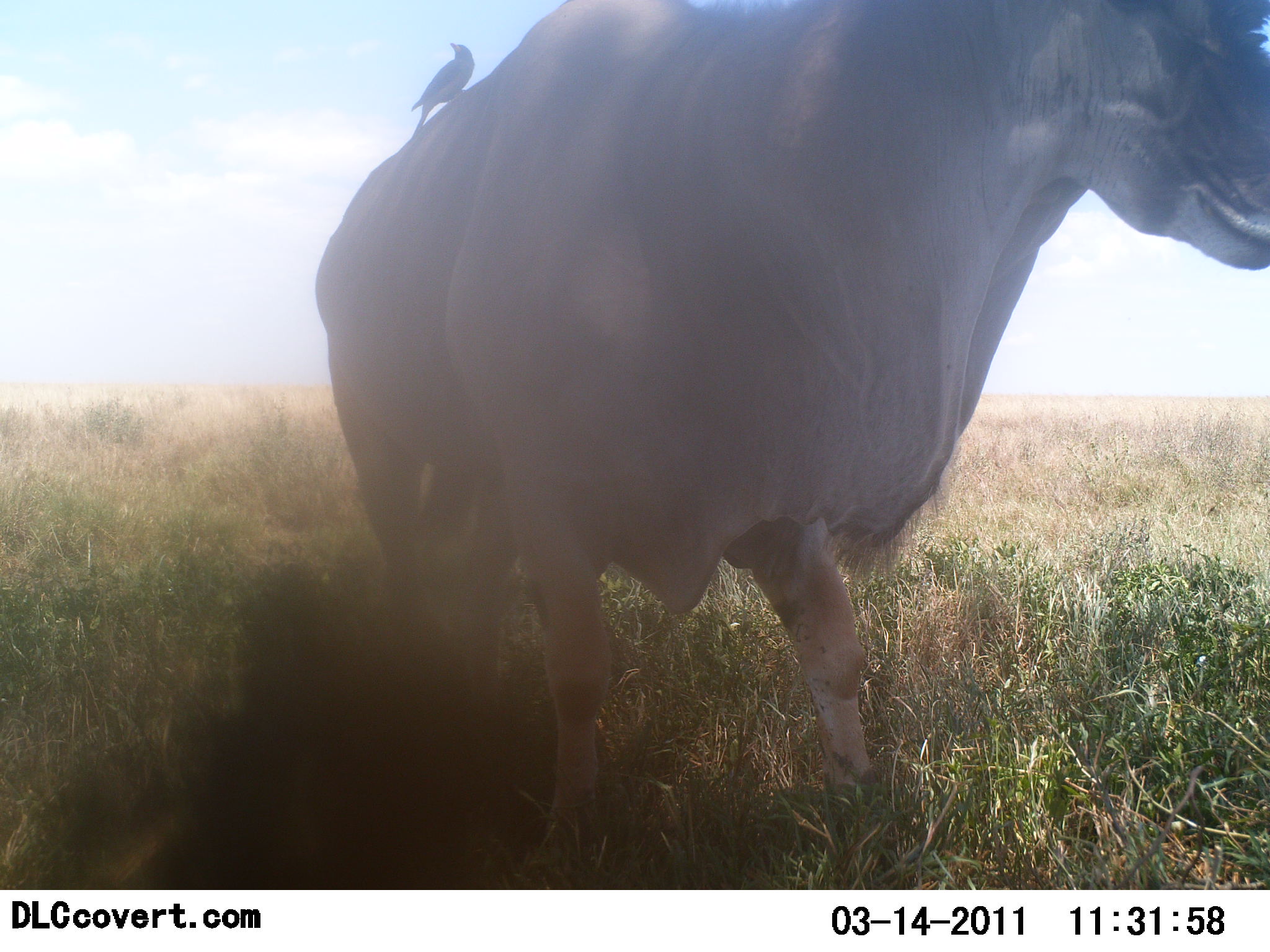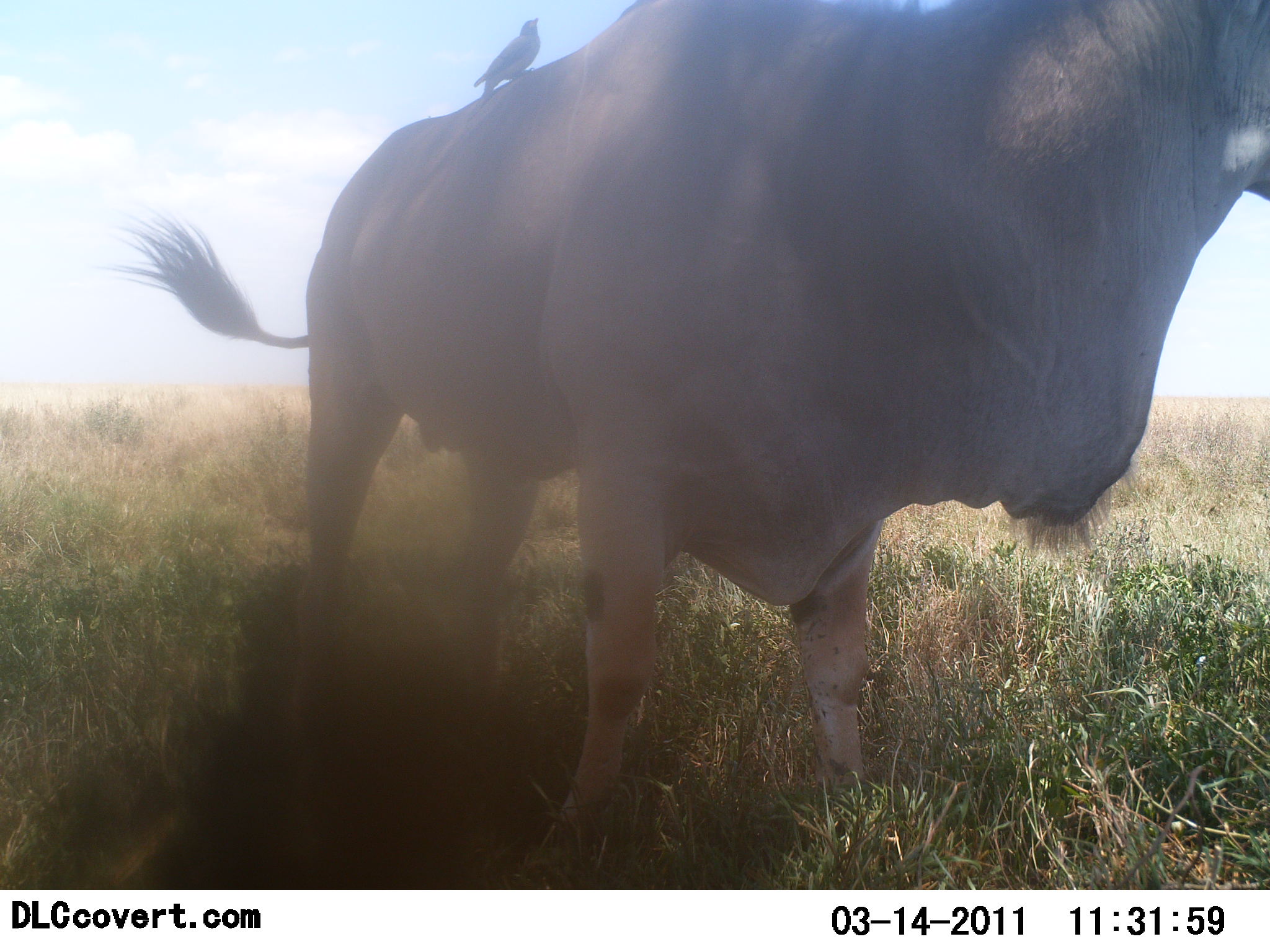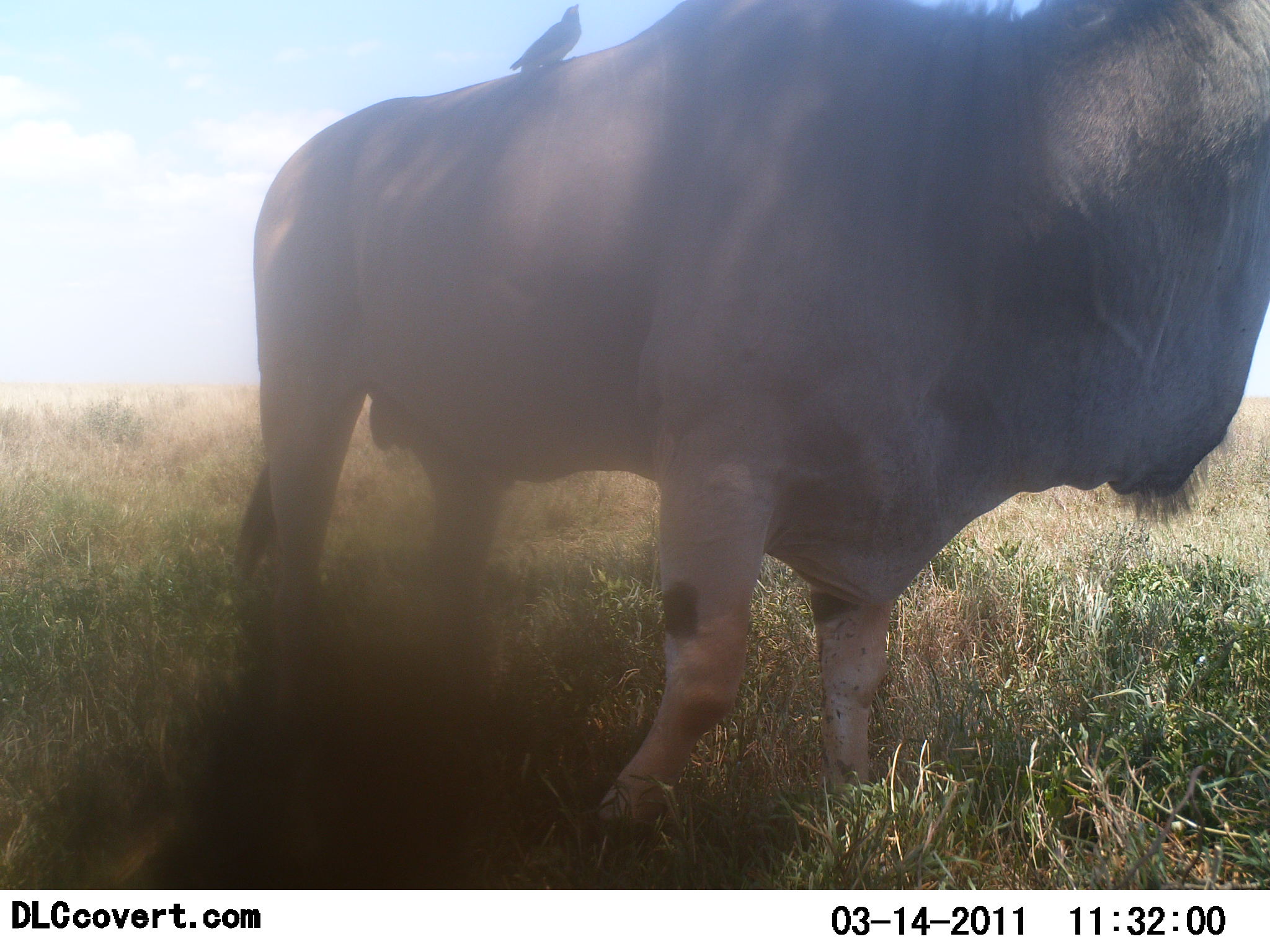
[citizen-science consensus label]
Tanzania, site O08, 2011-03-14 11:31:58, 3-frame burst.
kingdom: Animalia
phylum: Chordata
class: Mammalia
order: Artiodactyla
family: Bovidae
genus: Tragelaphus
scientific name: Tragelaphus oryx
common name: eland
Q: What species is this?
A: Eland (Tragelaphus oryx).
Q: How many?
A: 1.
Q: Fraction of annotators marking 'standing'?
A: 70%.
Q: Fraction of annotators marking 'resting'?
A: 0%.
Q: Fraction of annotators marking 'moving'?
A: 30%.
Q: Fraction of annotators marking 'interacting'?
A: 0%.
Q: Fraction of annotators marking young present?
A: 0%.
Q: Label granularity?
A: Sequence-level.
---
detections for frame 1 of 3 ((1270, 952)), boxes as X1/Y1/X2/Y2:
animal: 314/2/1268/891; 411/42/475/139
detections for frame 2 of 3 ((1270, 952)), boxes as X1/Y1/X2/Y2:
animal: 141/0/1269/889; 467/18/542/123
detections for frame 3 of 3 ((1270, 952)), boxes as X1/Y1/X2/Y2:
animal: 226/0/1269/866; 509/4/582/83